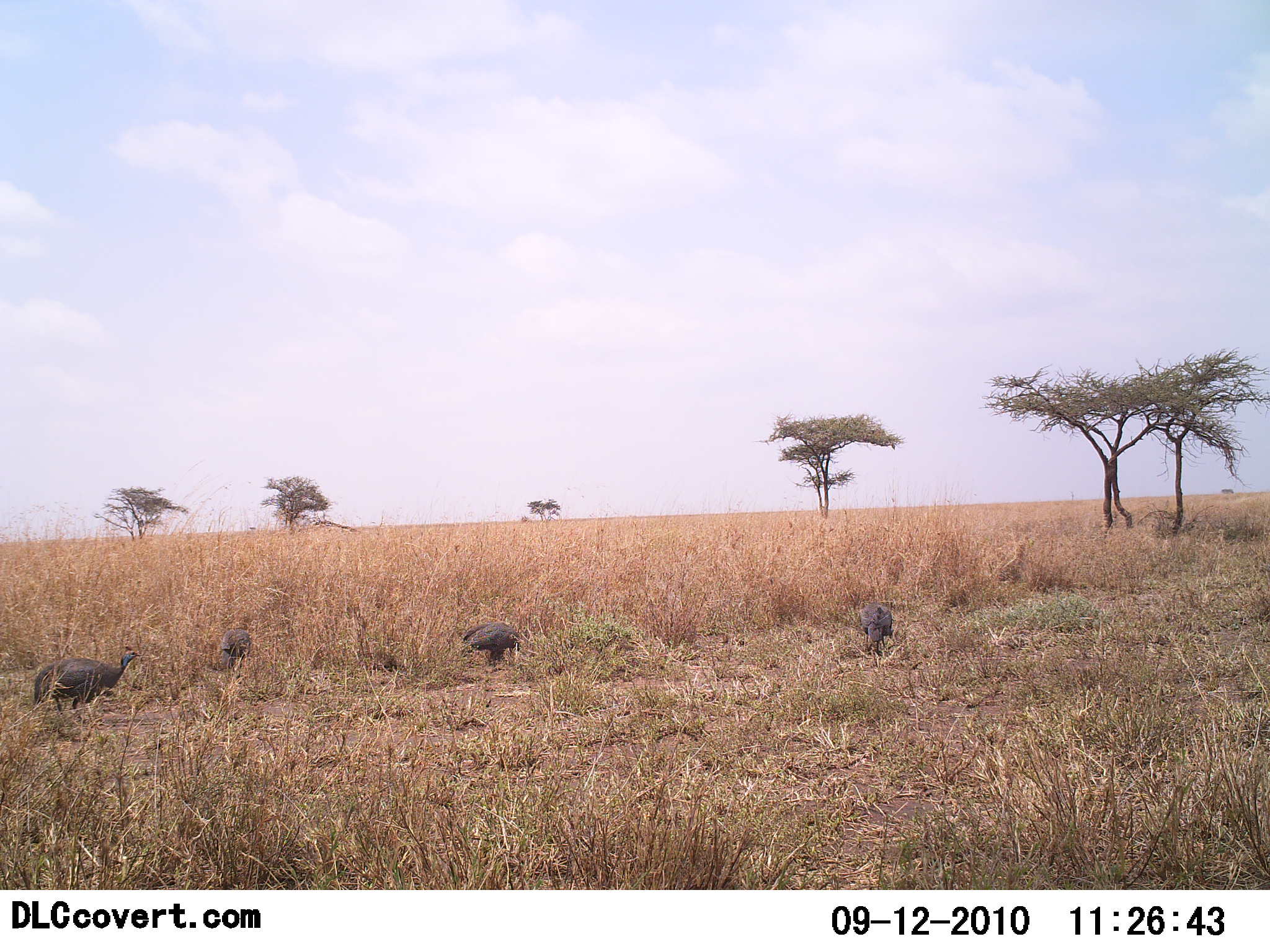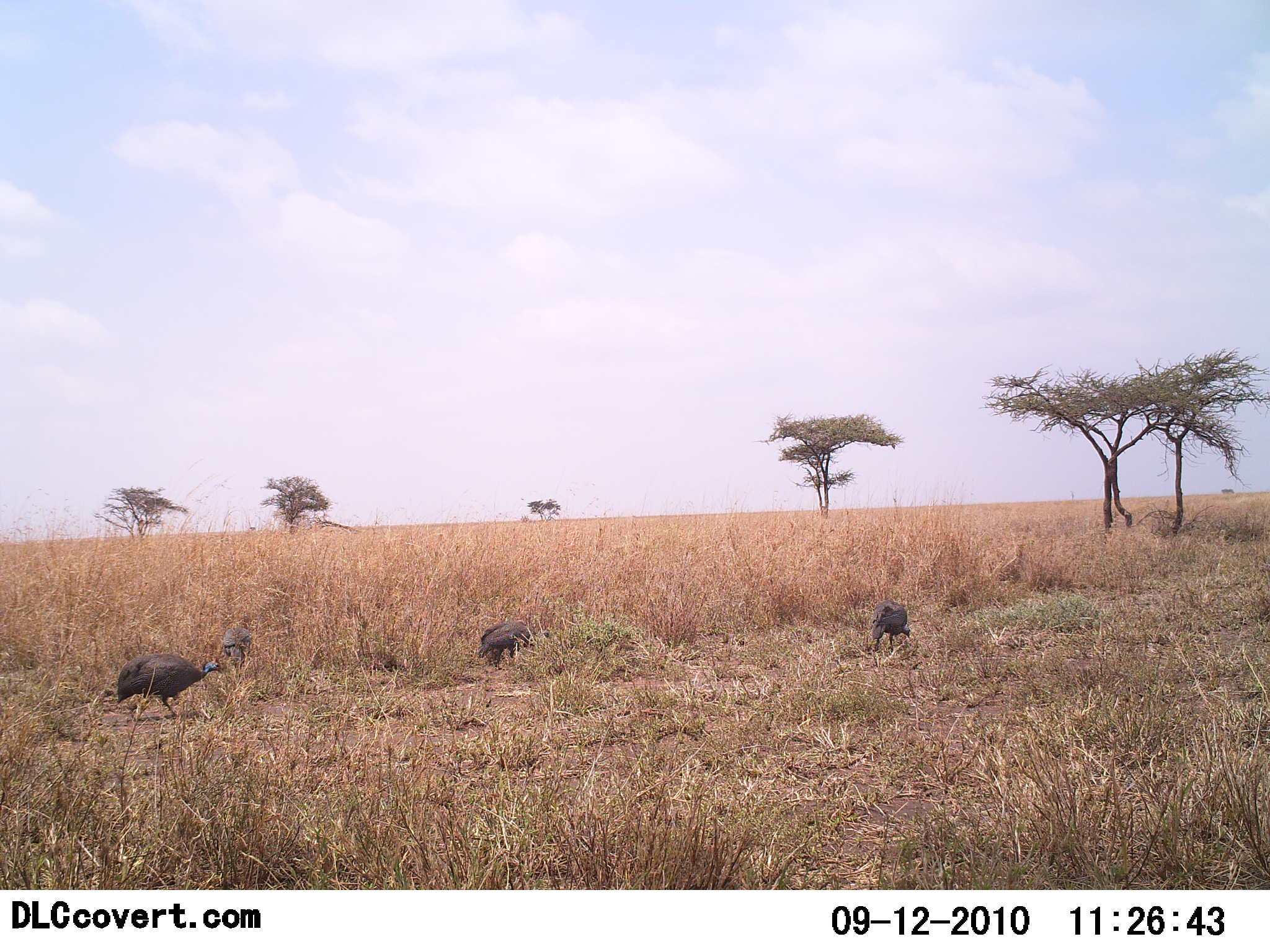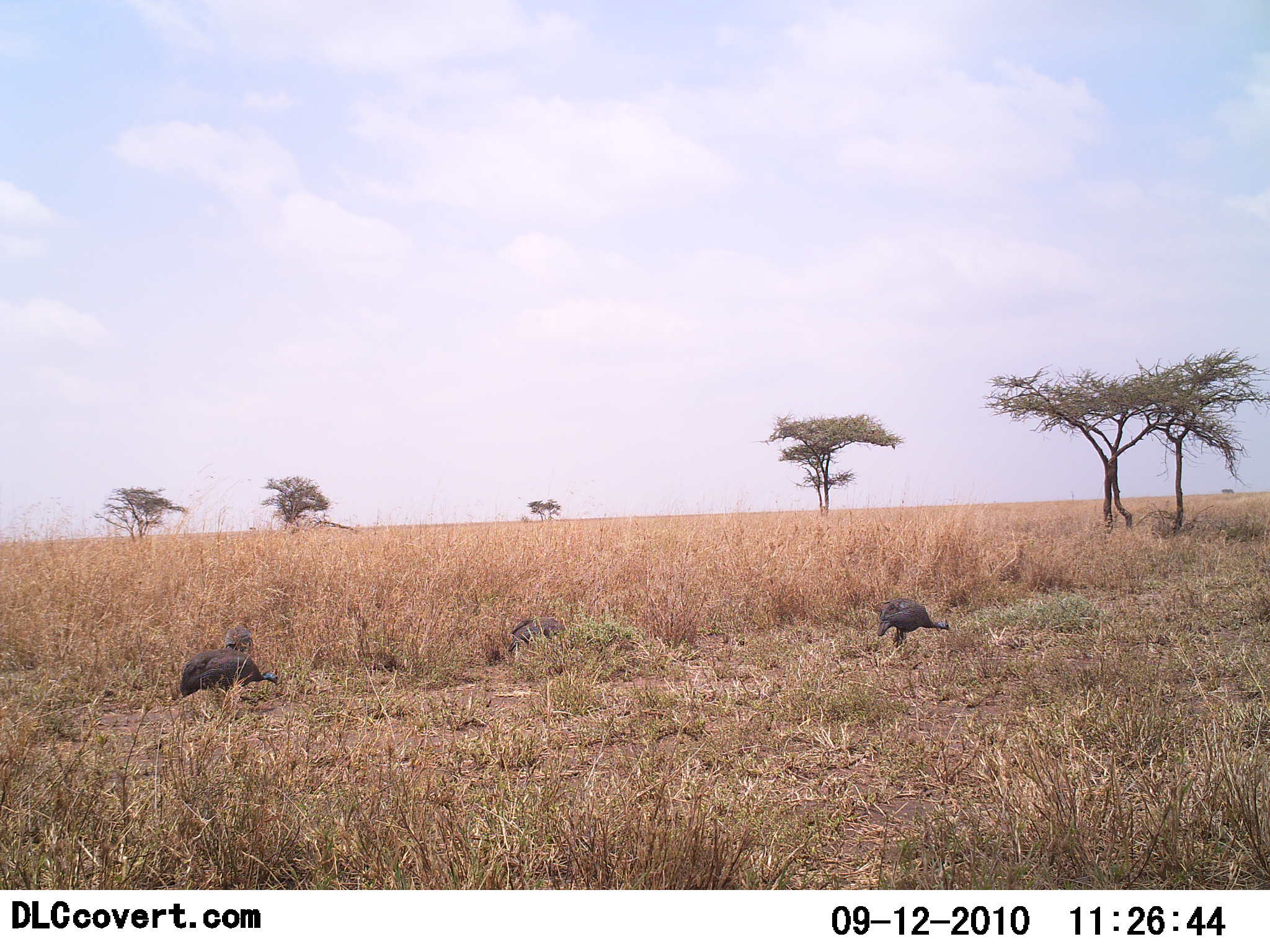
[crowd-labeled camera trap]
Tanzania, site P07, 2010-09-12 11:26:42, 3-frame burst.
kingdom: Animalia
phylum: Chordata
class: Aves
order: Galliformes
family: Numididae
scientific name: Numididae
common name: guinea fowl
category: guineafowl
Guineafowl (guinea fowl) (Numididae), count 4. Behavior (volunteer vote fractions): standing 15%, resting 0%, moving 65%, interacting 0%. Young present (vote fraction): 0%. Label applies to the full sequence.